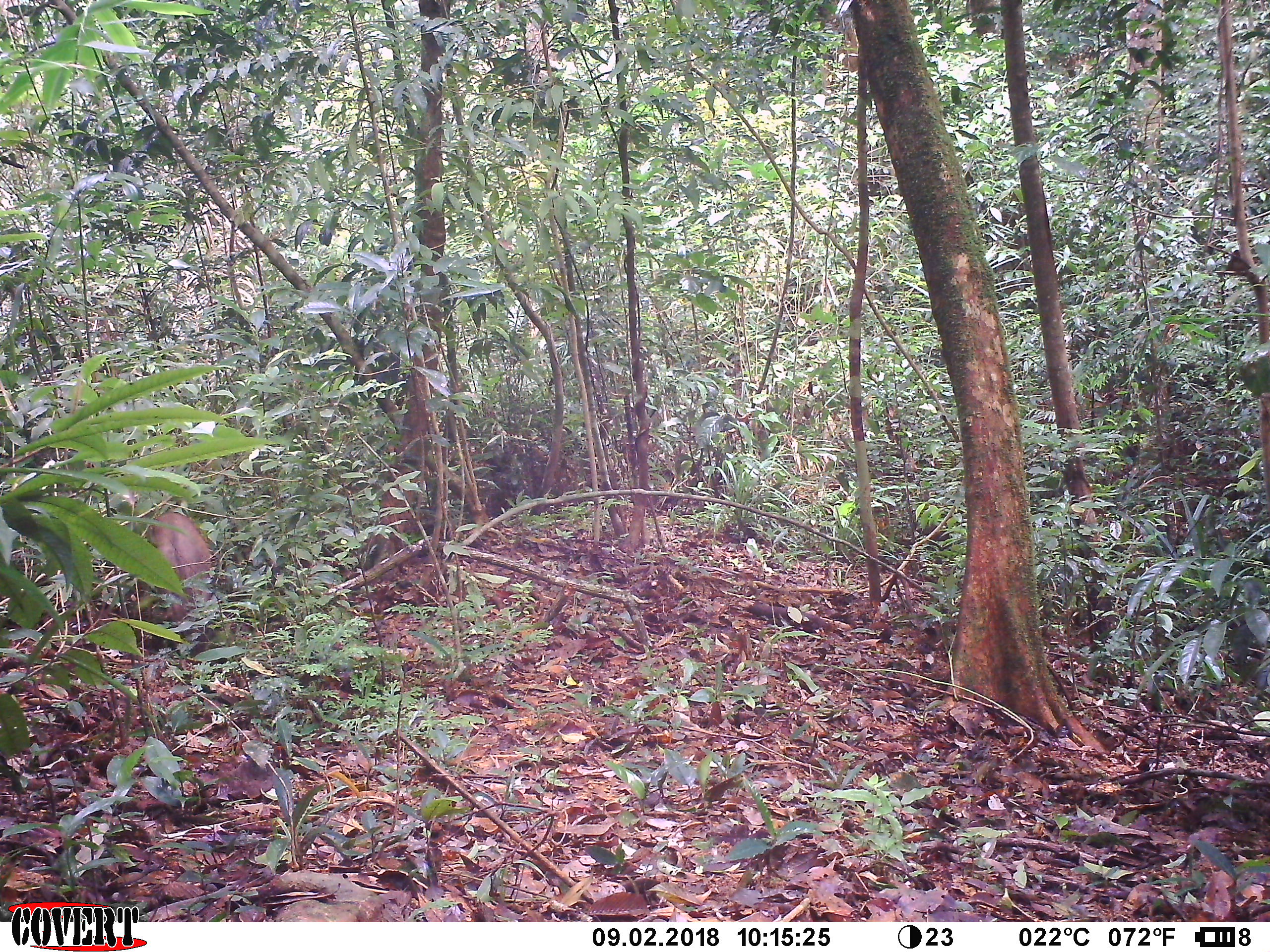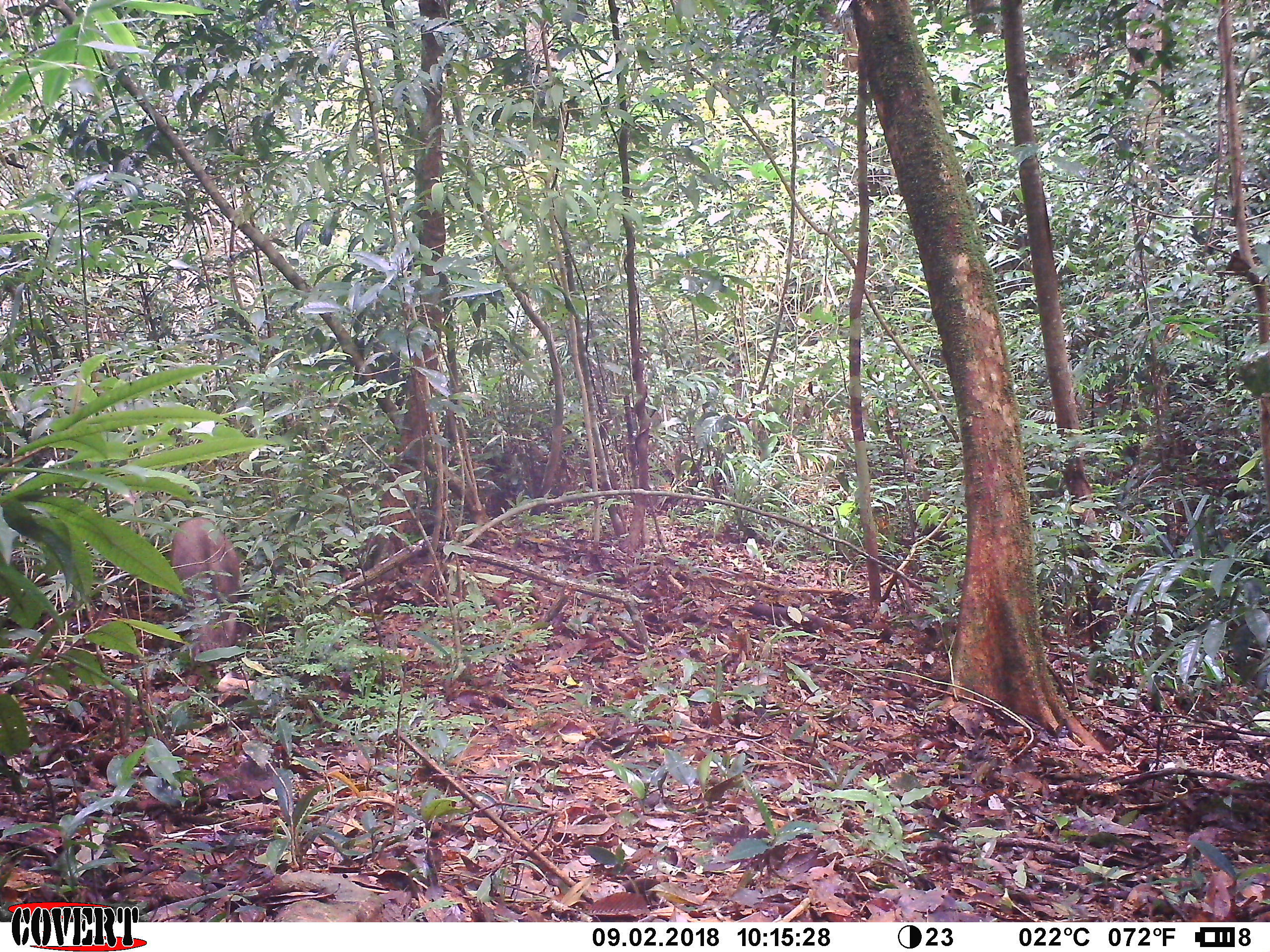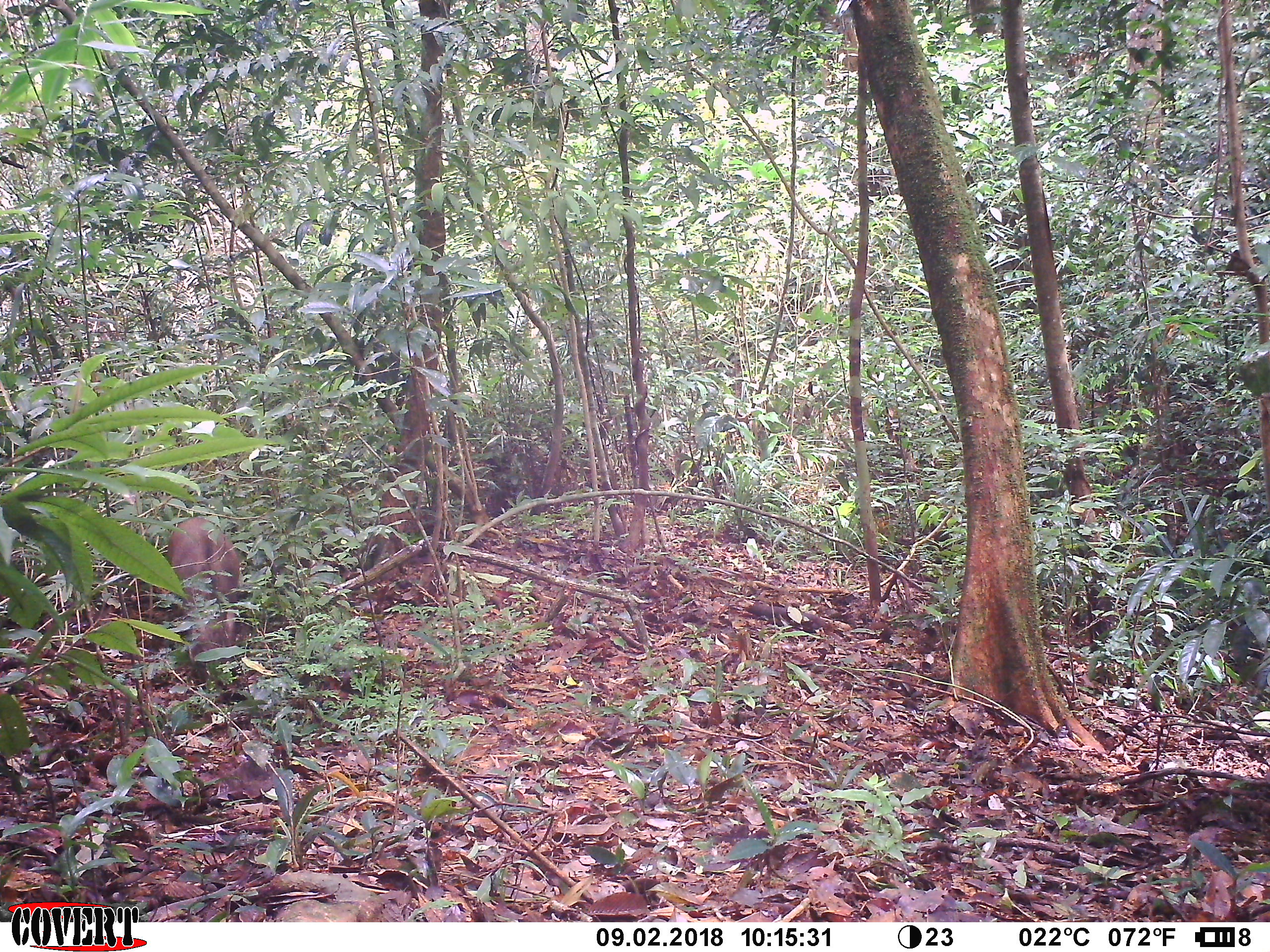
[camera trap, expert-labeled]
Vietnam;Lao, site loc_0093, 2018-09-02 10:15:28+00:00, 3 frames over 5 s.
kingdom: Animalia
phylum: Chordata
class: Mammalia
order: Artiodactyla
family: Suidae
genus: Sus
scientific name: Sus scrofa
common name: eurasian wild pig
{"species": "eurasian wild pig (Sus scrofa)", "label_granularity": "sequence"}